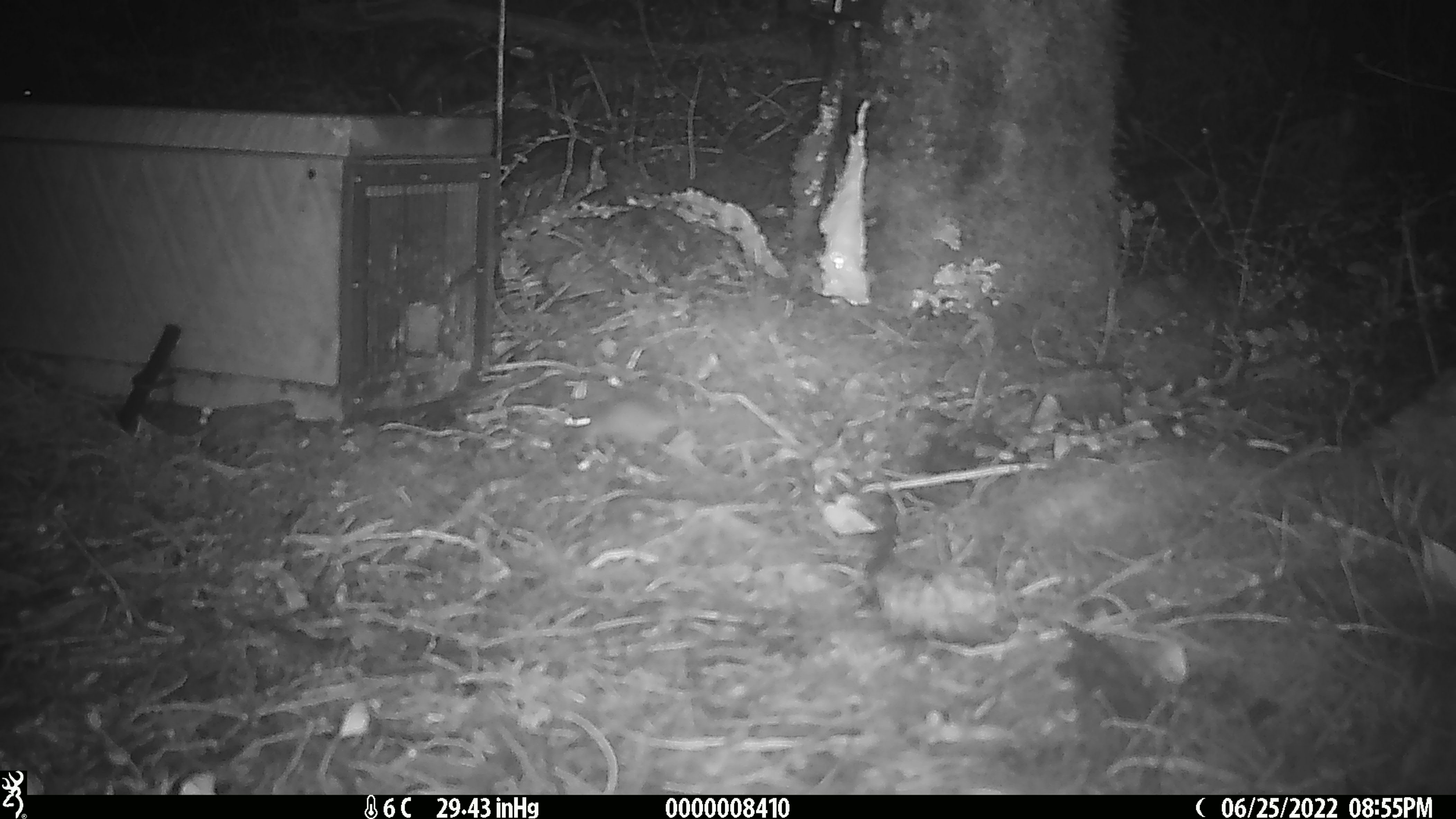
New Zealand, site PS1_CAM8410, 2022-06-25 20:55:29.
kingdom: Animalia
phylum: Chordata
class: Mammalia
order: Rodentia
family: Muridae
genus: Mus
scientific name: Mus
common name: mouse